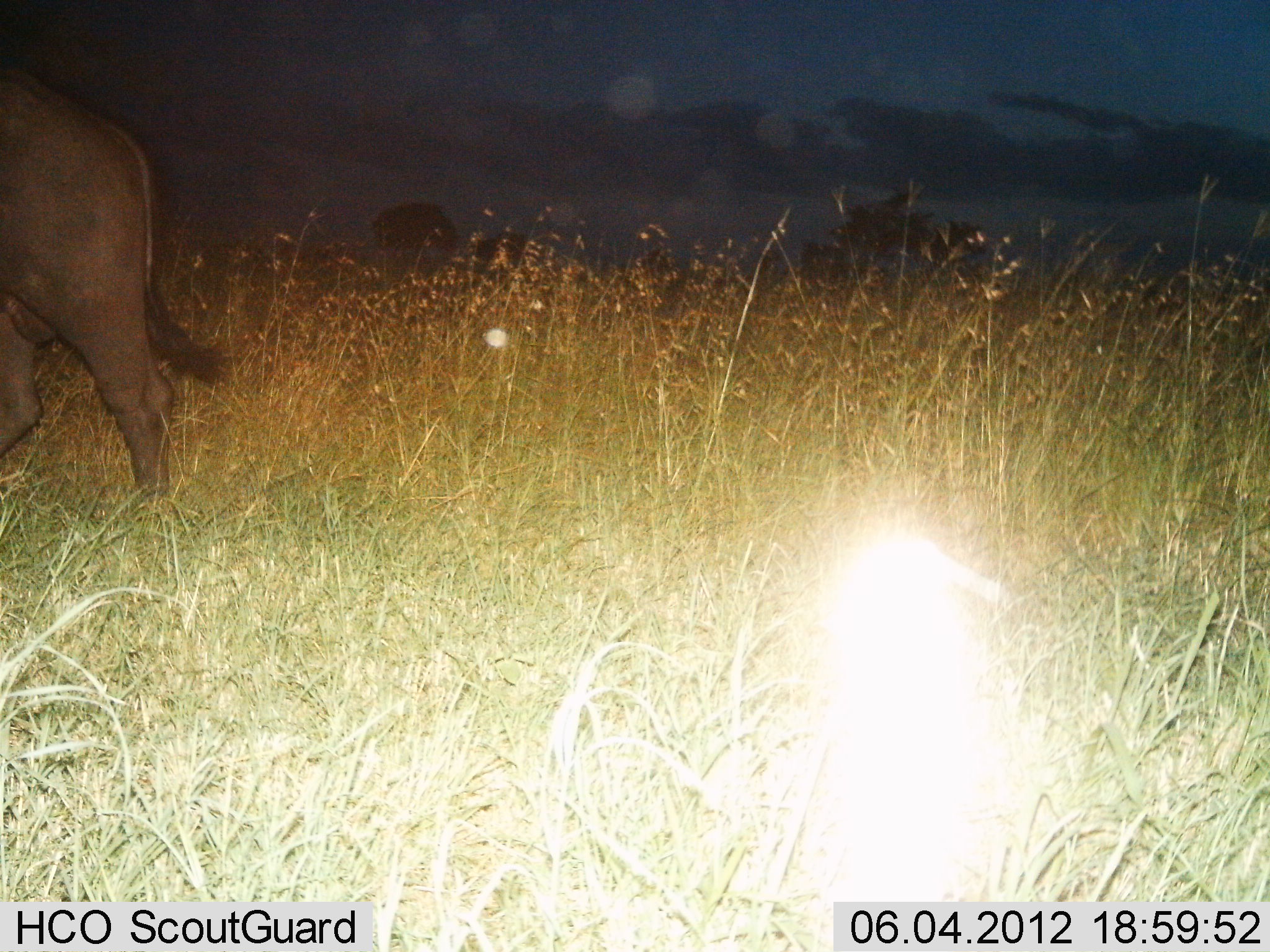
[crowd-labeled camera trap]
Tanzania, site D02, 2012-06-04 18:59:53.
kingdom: Animalia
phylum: Chordata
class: Mammalia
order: Artiodactyla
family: Bovidae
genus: Syncerus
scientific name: Syncerus caffer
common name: cape buffalo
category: buffalo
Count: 1.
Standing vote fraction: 10%.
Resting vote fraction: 0%.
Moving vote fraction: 90%.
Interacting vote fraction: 0%.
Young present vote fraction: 0%.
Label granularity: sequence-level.